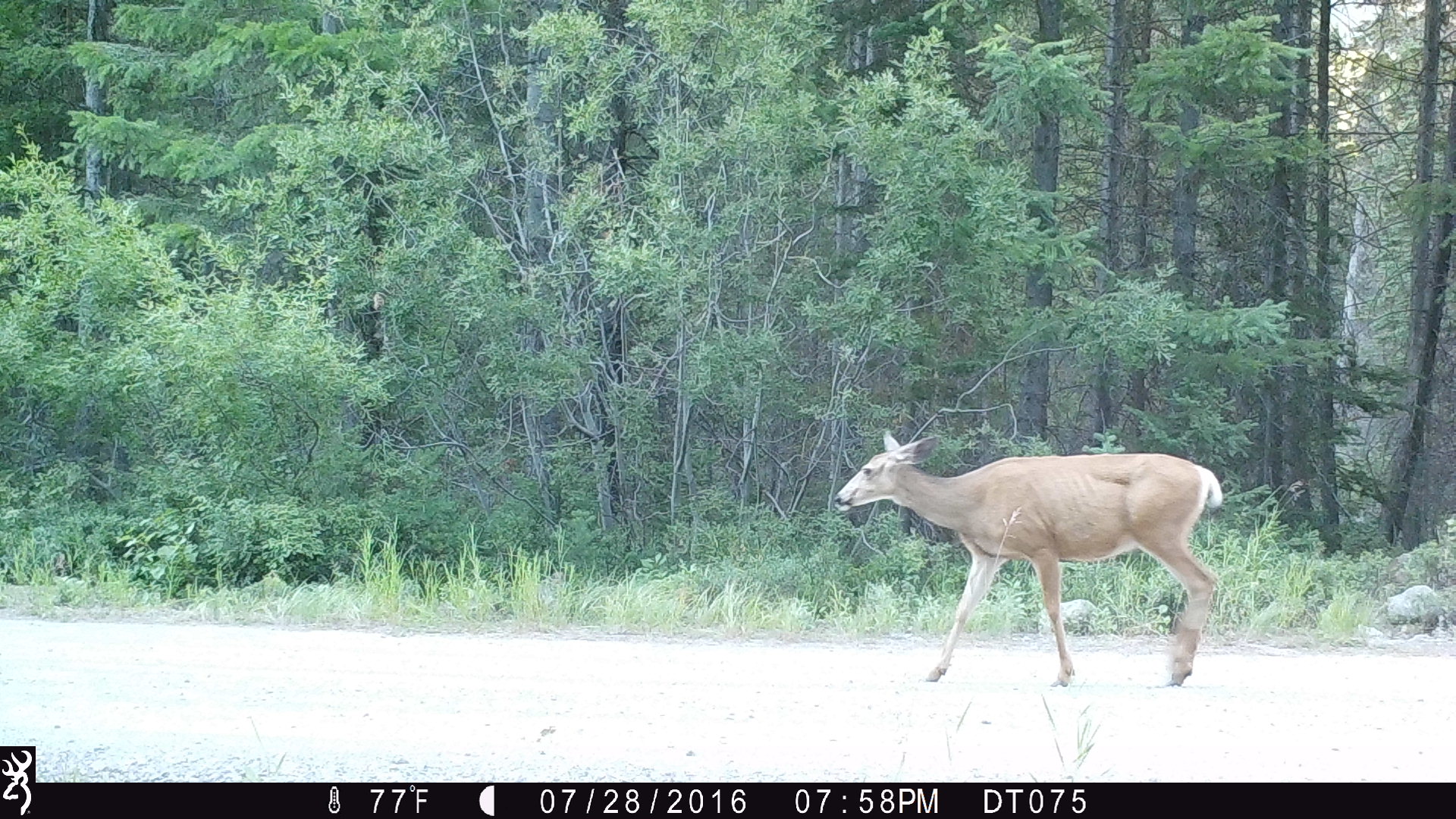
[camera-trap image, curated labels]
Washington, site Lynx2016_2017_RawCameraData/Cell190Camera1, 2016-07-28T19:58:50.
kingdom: Animalia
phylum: Chordata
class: Mammalia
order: Artiodactyla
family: Cervidae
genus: Odocoileus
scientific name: Odocoileus hemionus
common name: mule deer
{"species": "Odocoileus hemionus (mule deer)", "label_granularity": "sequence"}